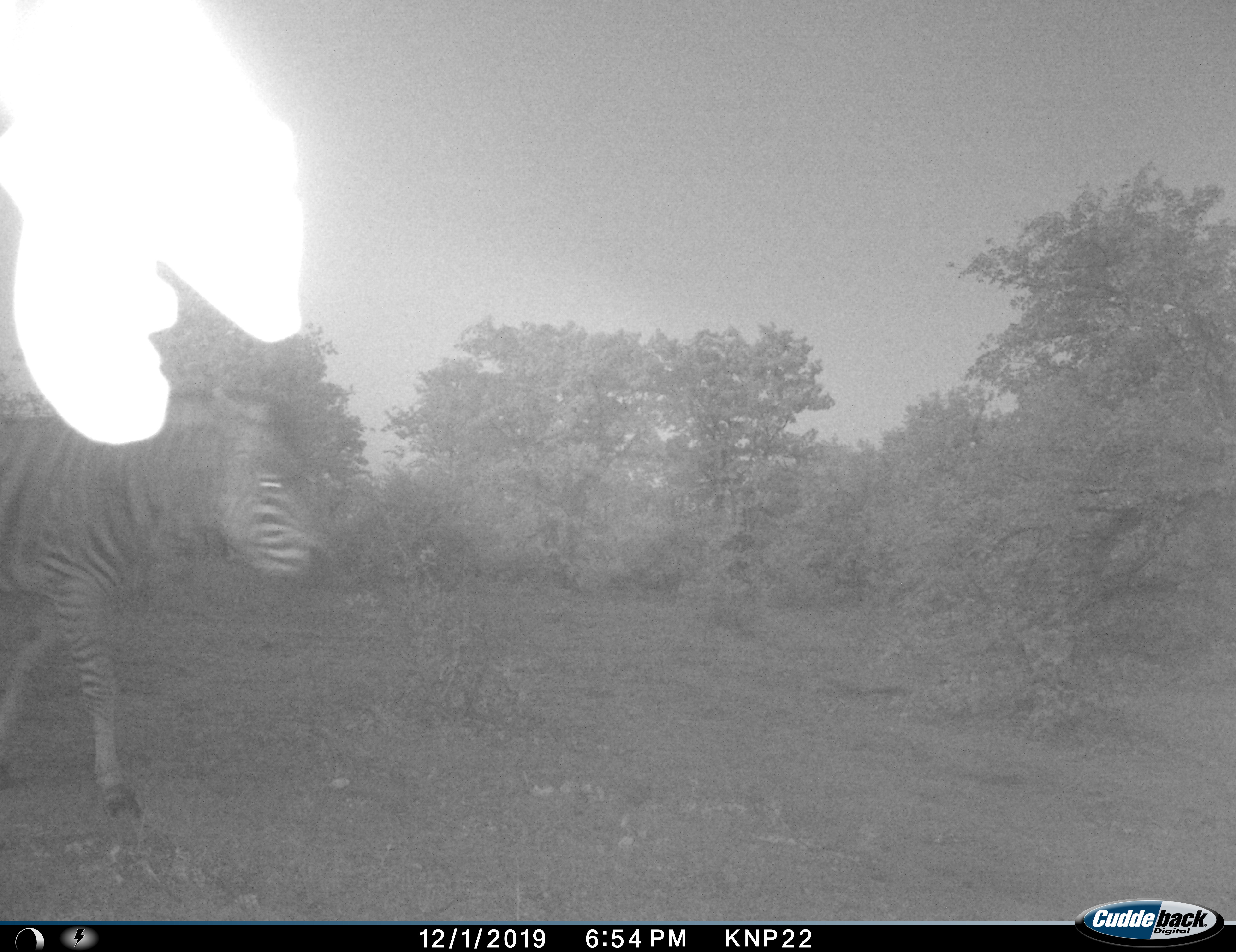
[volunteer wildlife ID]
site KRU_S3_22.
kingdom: Animalia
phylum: Chordata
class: Mammalia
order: Perissodactyla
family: Equidae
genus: Equus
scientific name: Equus quagga burchellii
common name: burchell's zebra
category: zebraburchells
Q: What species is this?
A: Zebraburchells (burchell's zebra) (Equus quagga burchellii).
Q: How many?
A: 1.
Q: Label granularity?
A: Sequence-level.